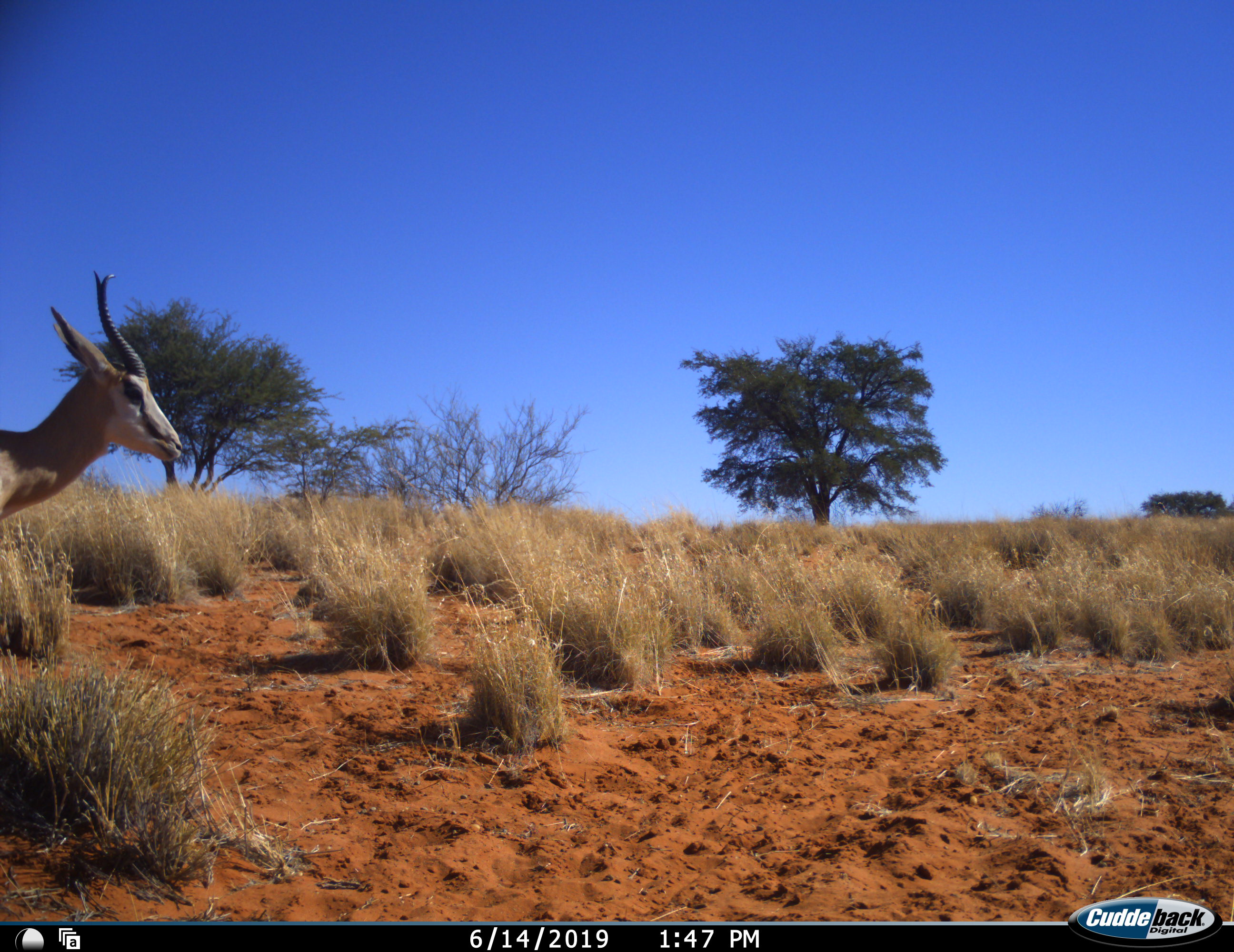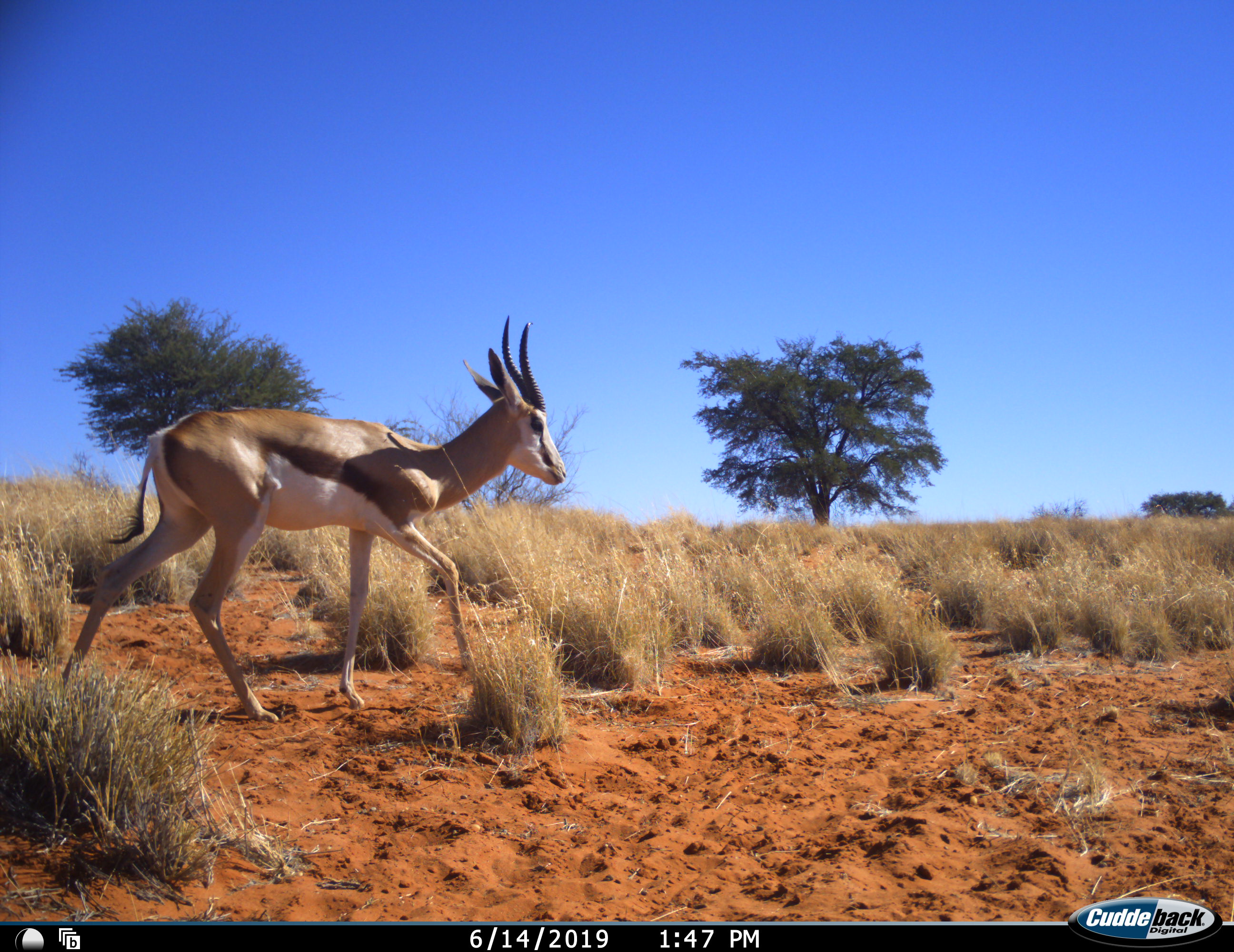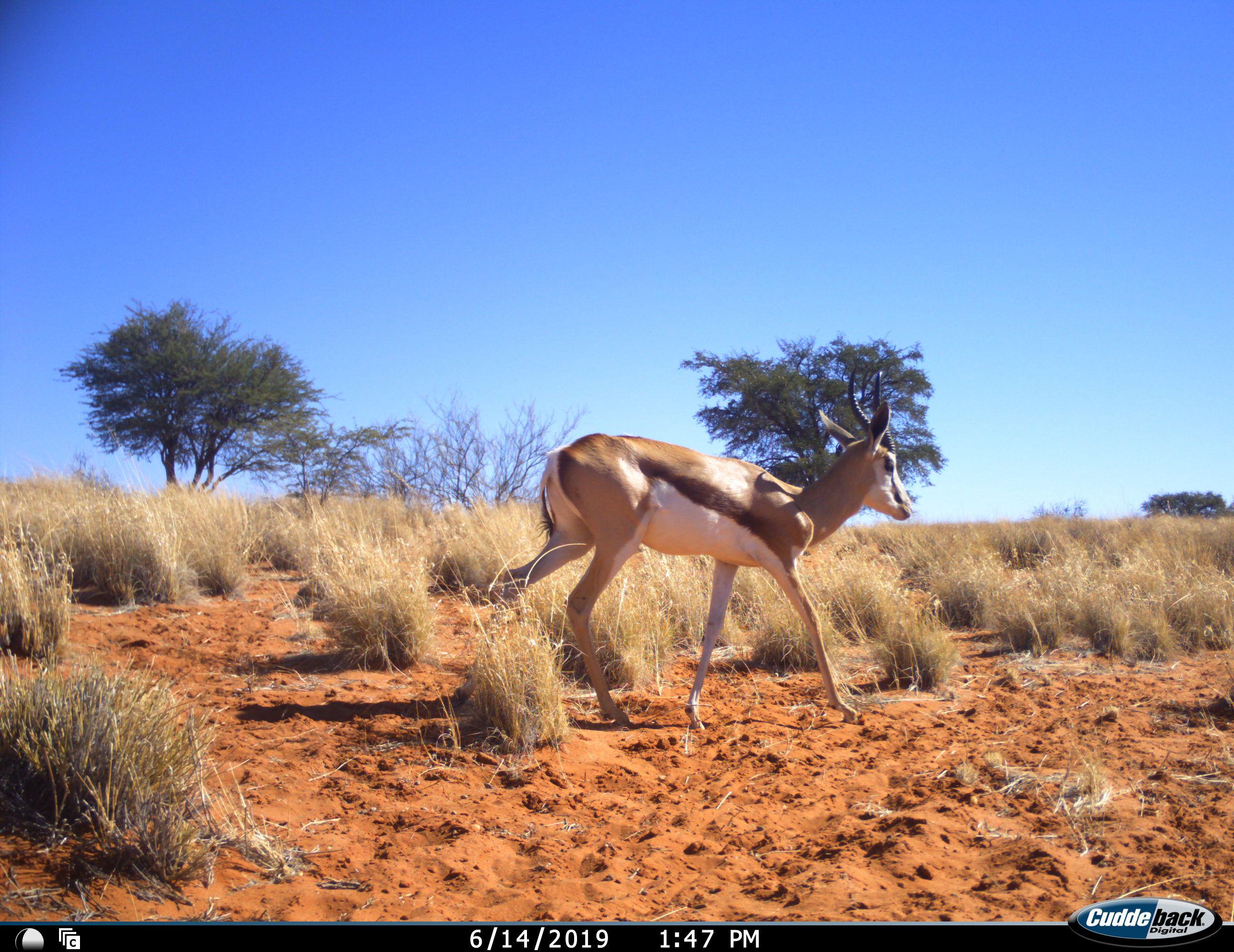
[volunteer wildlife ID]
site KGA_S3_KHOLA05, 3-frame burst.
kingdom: Animalia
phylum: Chordata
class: Mammalia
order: Artiodactyla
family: Bovidae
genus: Antidorcas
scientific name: Antidorcas marsupialis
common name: springbok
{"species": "springbok (Antidorcas marsupialis)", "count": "1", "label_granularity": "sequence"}